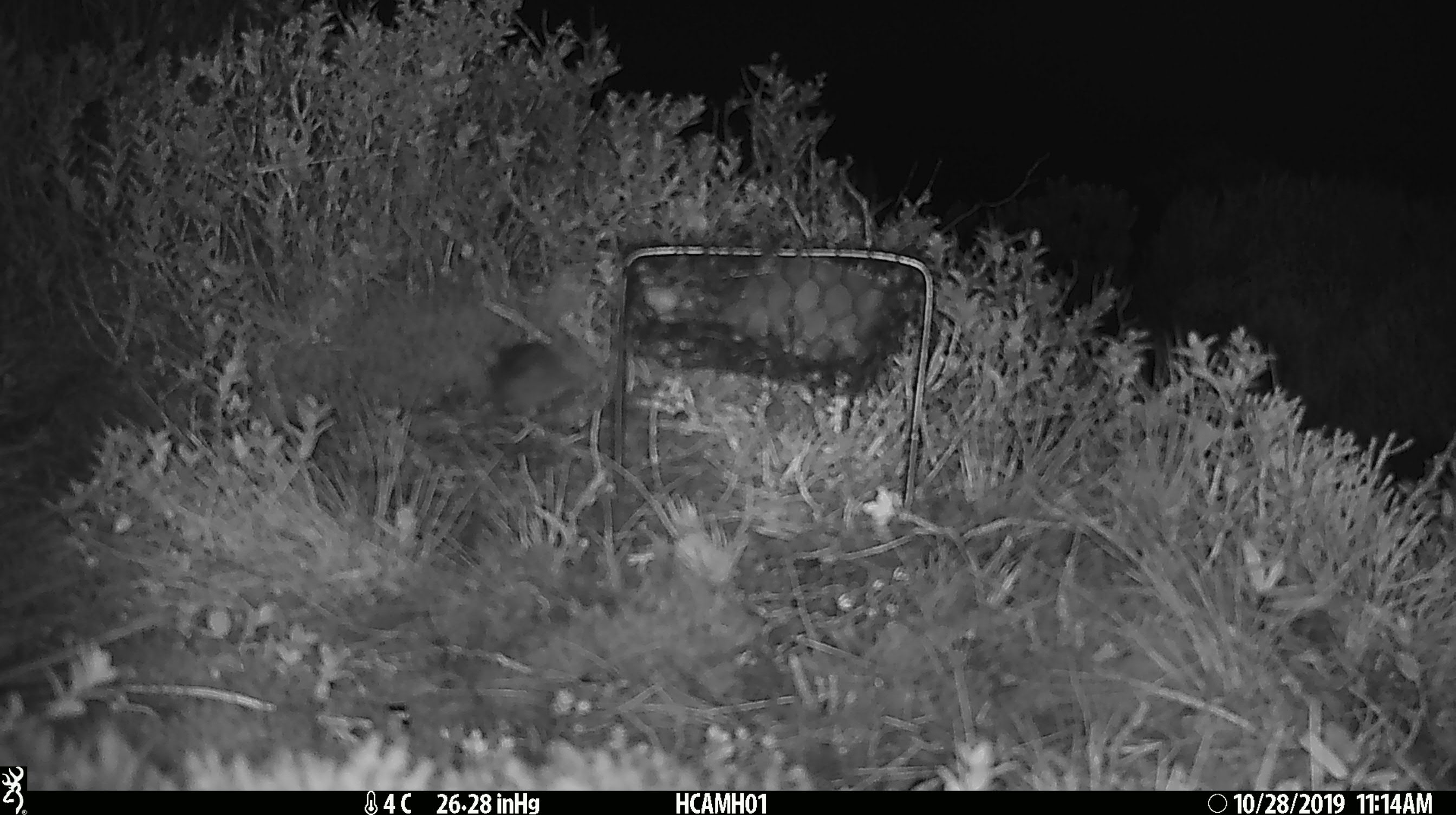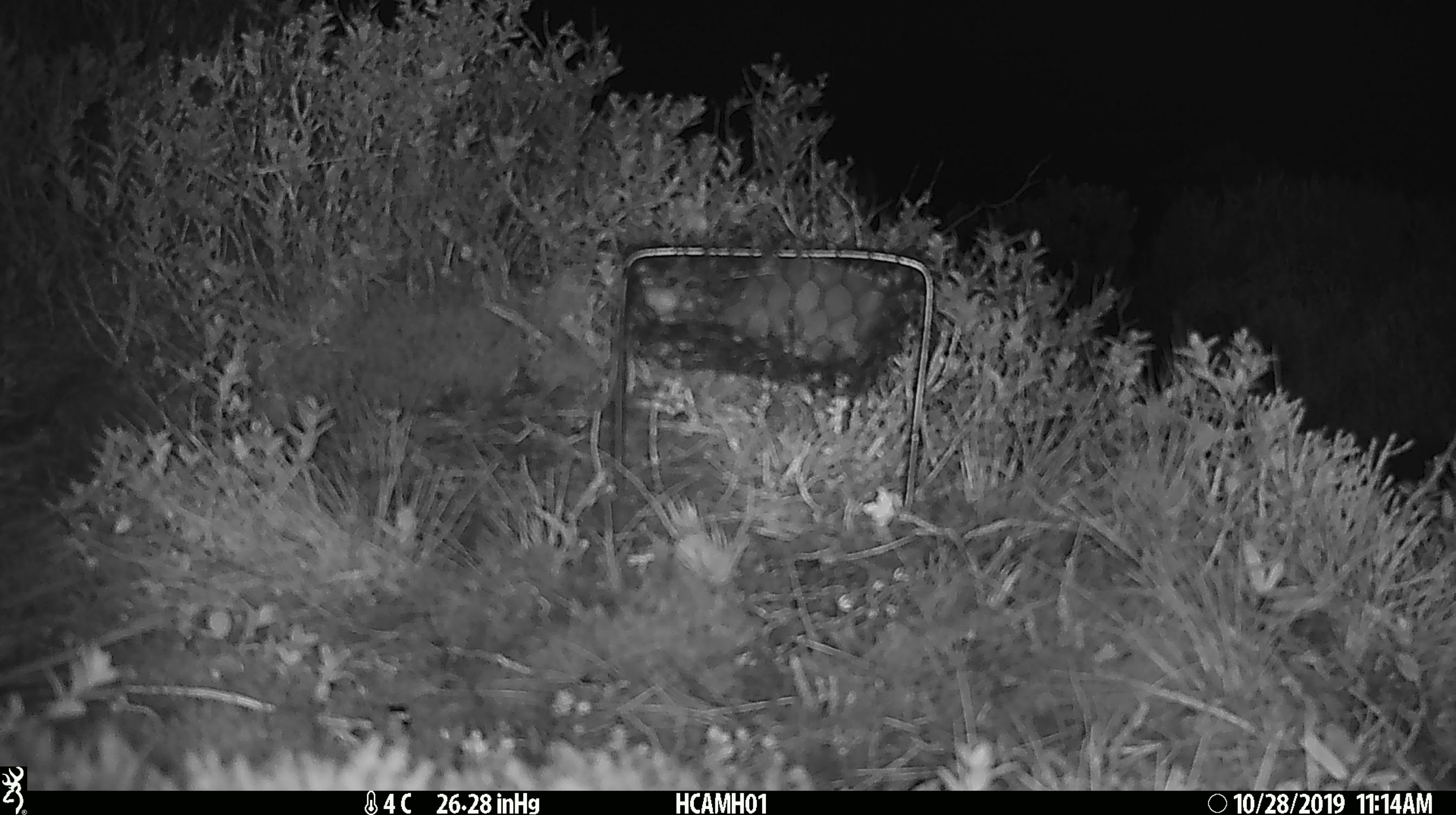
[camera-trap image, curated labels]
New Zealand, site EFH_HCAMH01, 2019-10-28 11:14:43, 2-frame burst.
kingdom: Animalia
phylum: Chordata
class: Mammalia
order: Rodentia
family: Muridae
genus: Mus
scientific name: Mus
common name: mouse